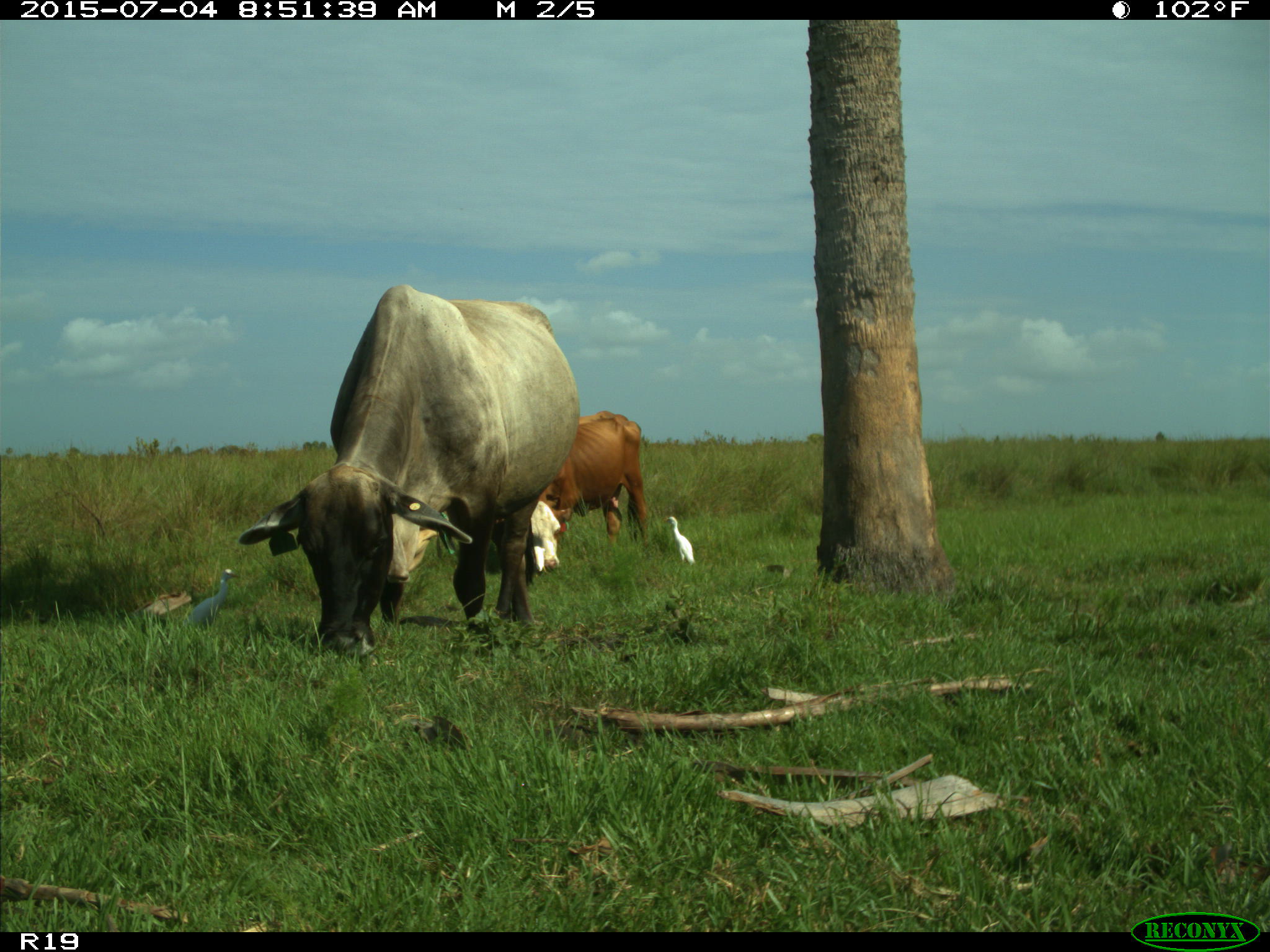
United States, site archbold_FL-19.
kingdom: Animalia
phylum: Chordata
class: Mammalia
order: Artiodactyla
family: Bovidae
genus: Bos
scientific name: Bos taurus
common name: domestic cow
Bos taurus (domestic cow).